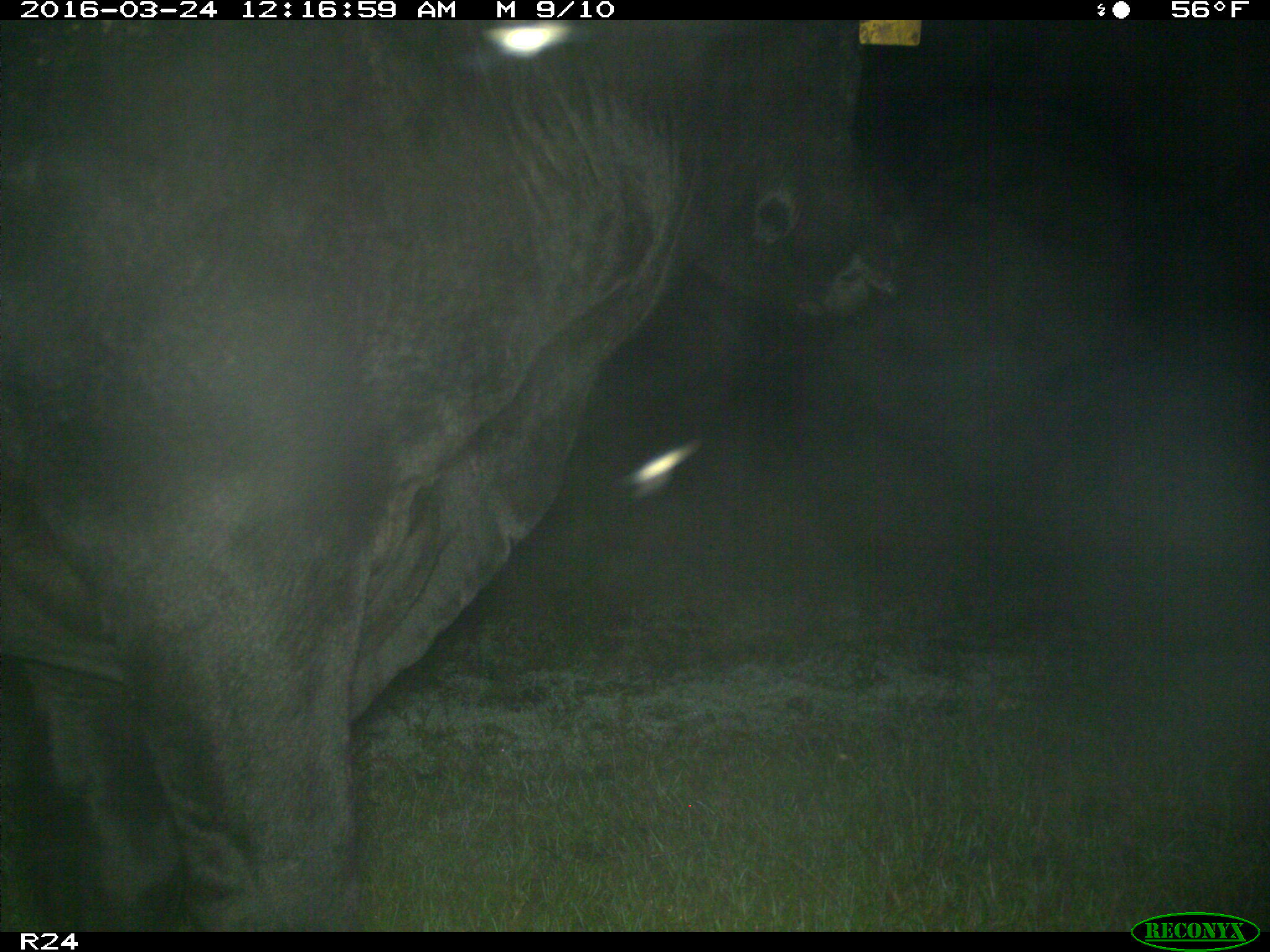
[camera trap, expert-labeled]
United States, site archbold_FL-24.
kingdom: Animalia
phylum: Chordata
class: Mammalia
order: Artiodactyla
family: Bovidae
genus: Bos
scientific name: Bos taurus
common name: domestic cow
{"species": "Bos taurus (domestic cow)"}